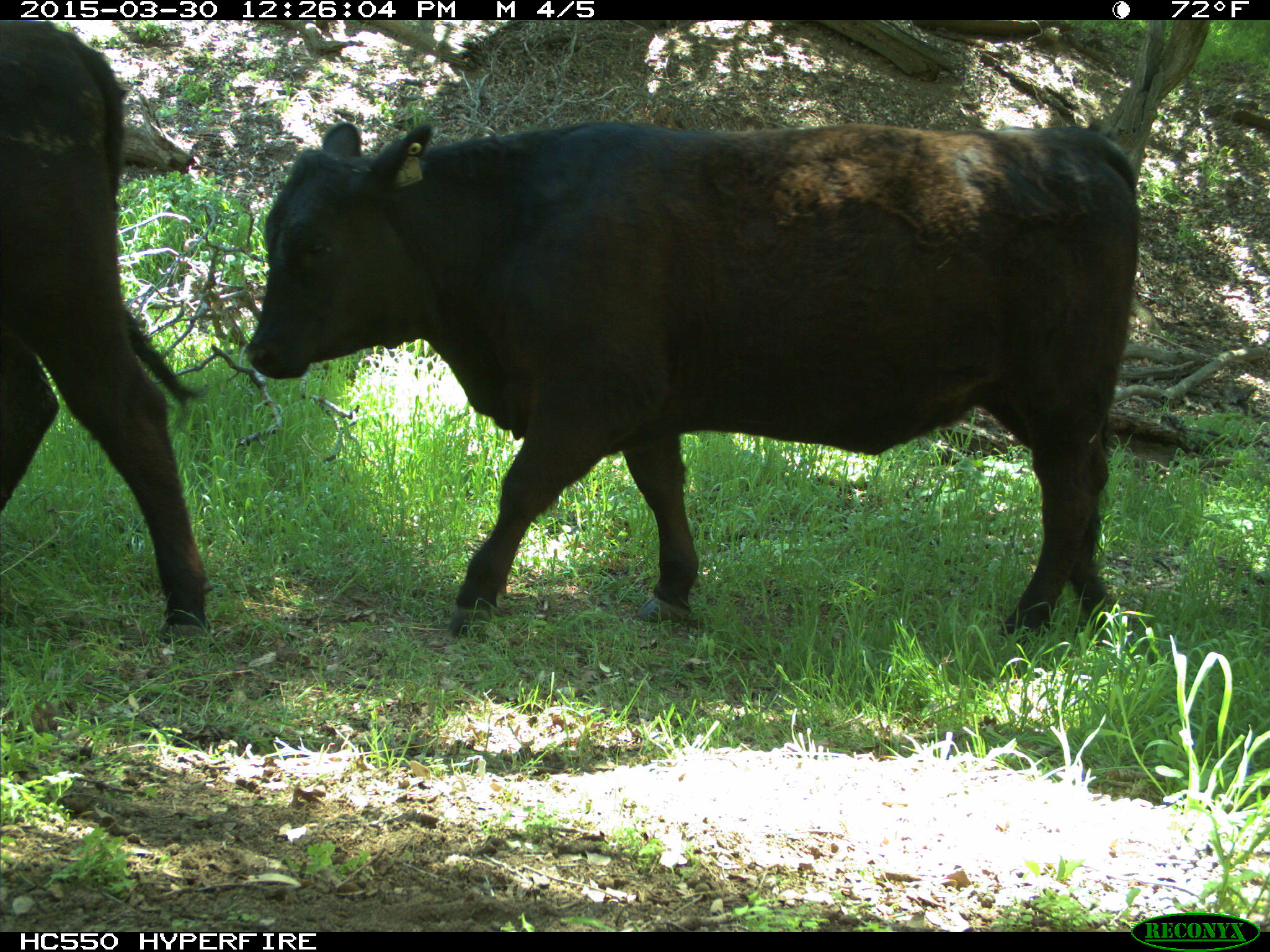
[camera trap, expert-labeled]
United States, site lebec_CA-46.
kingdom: Animalia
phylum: Chordata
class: Mammalia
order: Artiodactyla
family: Bovidae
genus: Bos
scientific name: Bos taurus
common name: domestic cow